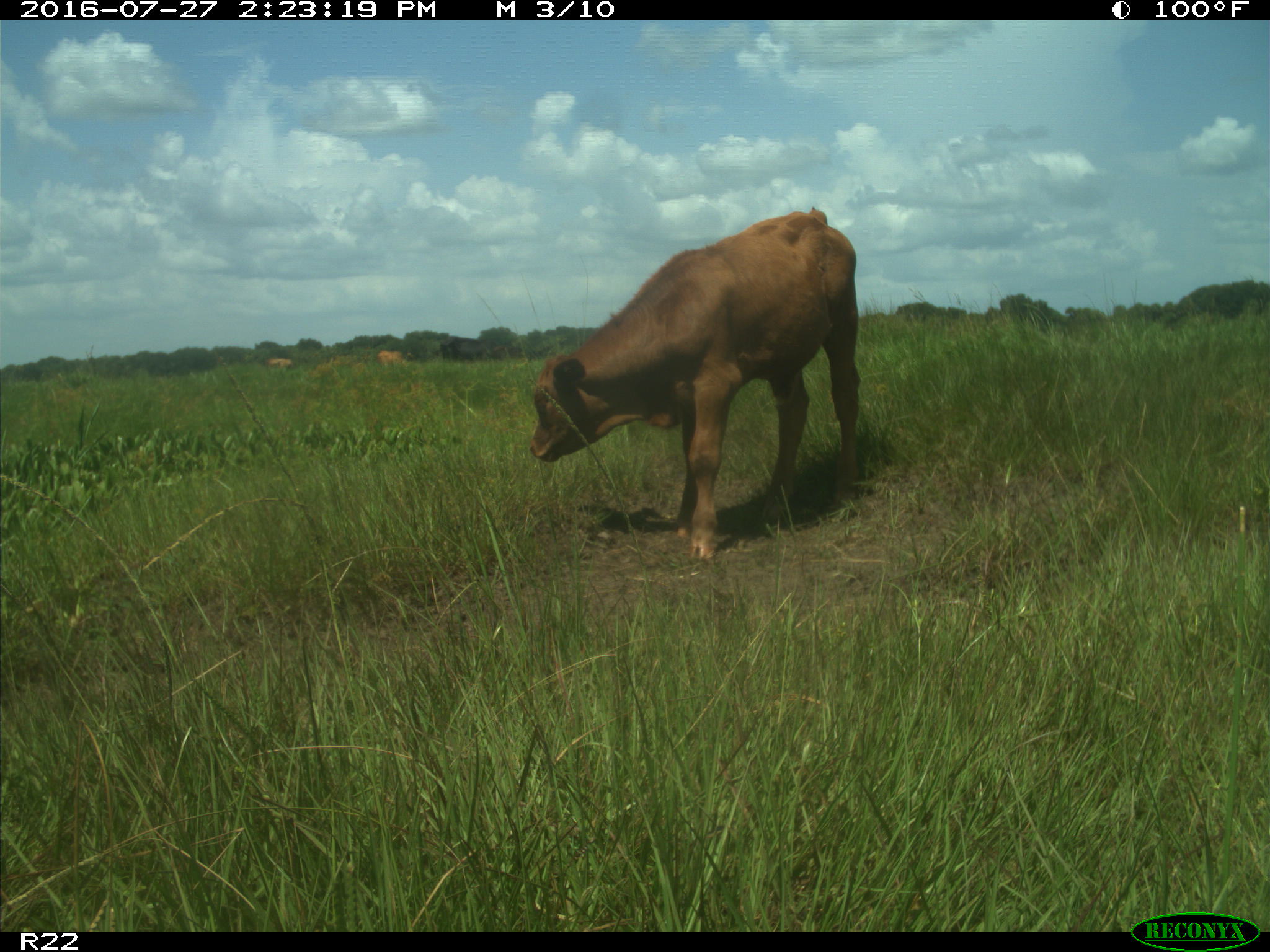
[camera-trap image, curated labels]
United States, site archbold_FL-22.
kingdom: Animalia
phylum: Chordata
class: Mammalia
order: Artiodactyla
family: Bovidae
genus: Bos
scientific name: Bos taurus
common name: domestic cow